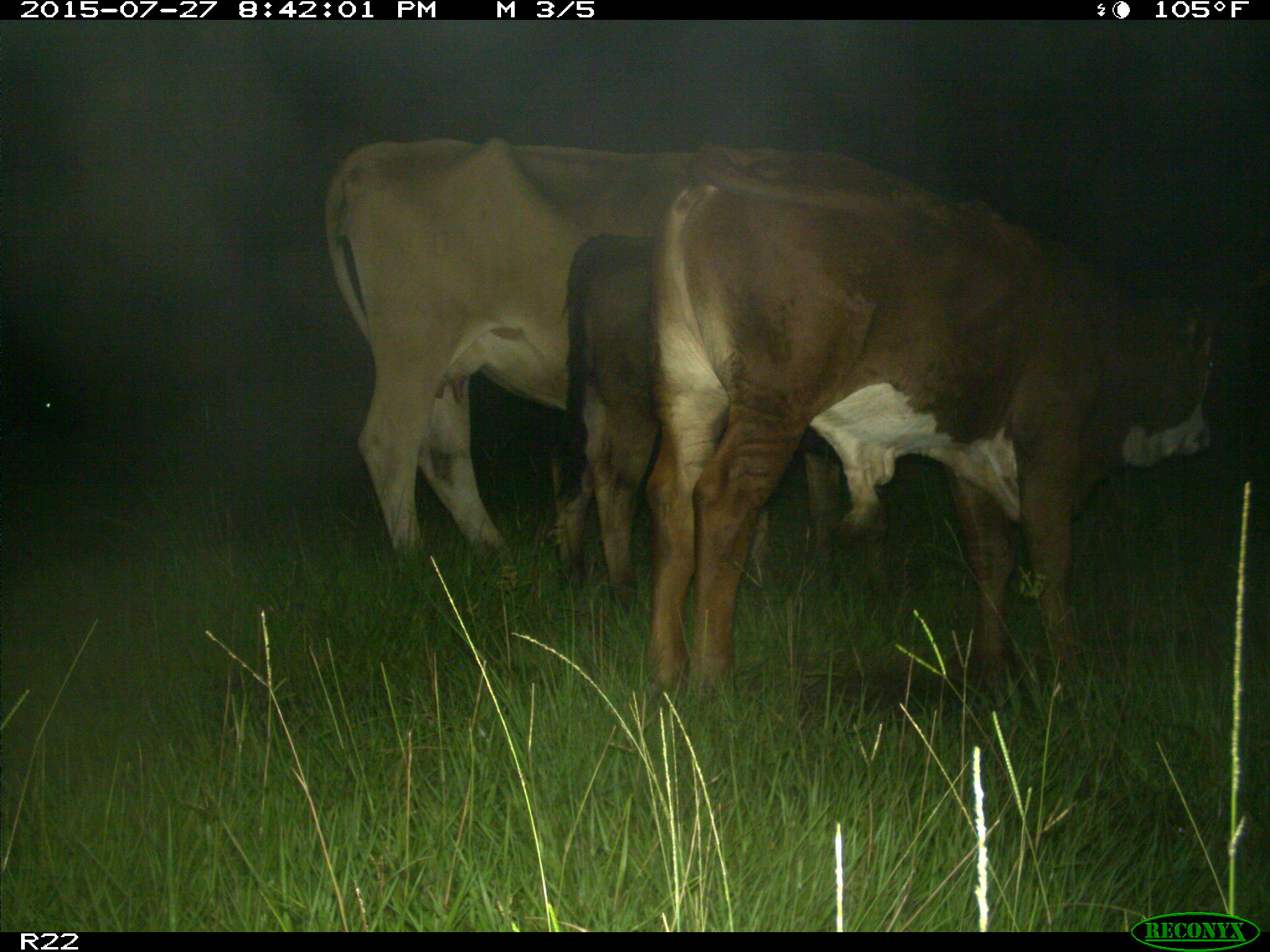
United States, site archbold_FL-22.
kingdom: Animalia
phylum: Chordata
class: Mammalia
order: Artiodactyla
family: Bovidae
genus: Bos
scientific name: Bos taurus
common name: domestic cow